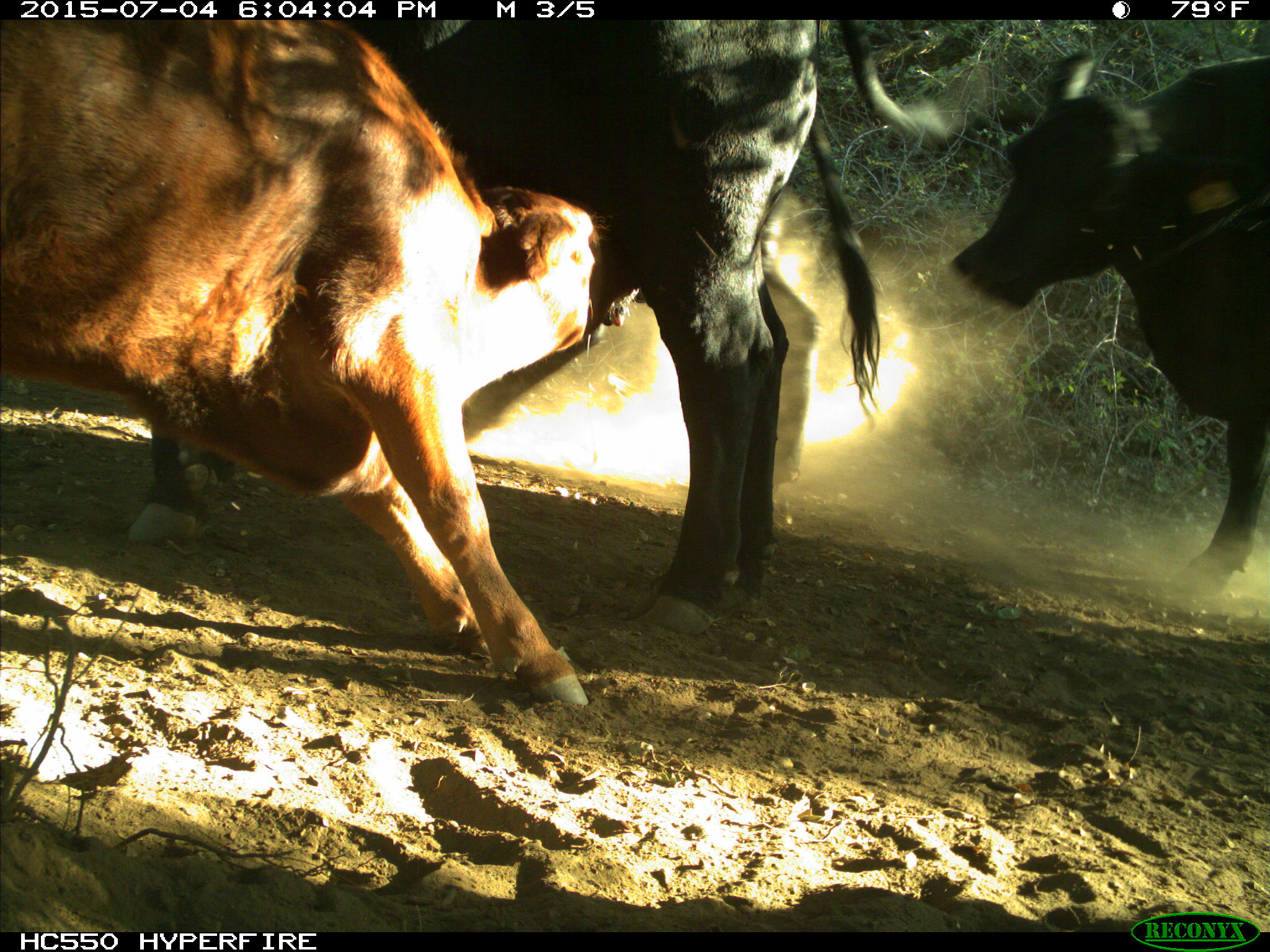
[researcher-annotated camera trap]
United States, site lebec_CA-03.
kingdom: Animalia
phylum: Chordata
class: Mammalia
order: Artiodactyla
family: Bovidae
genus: Bos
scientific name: Bos taurus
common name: domestic cow